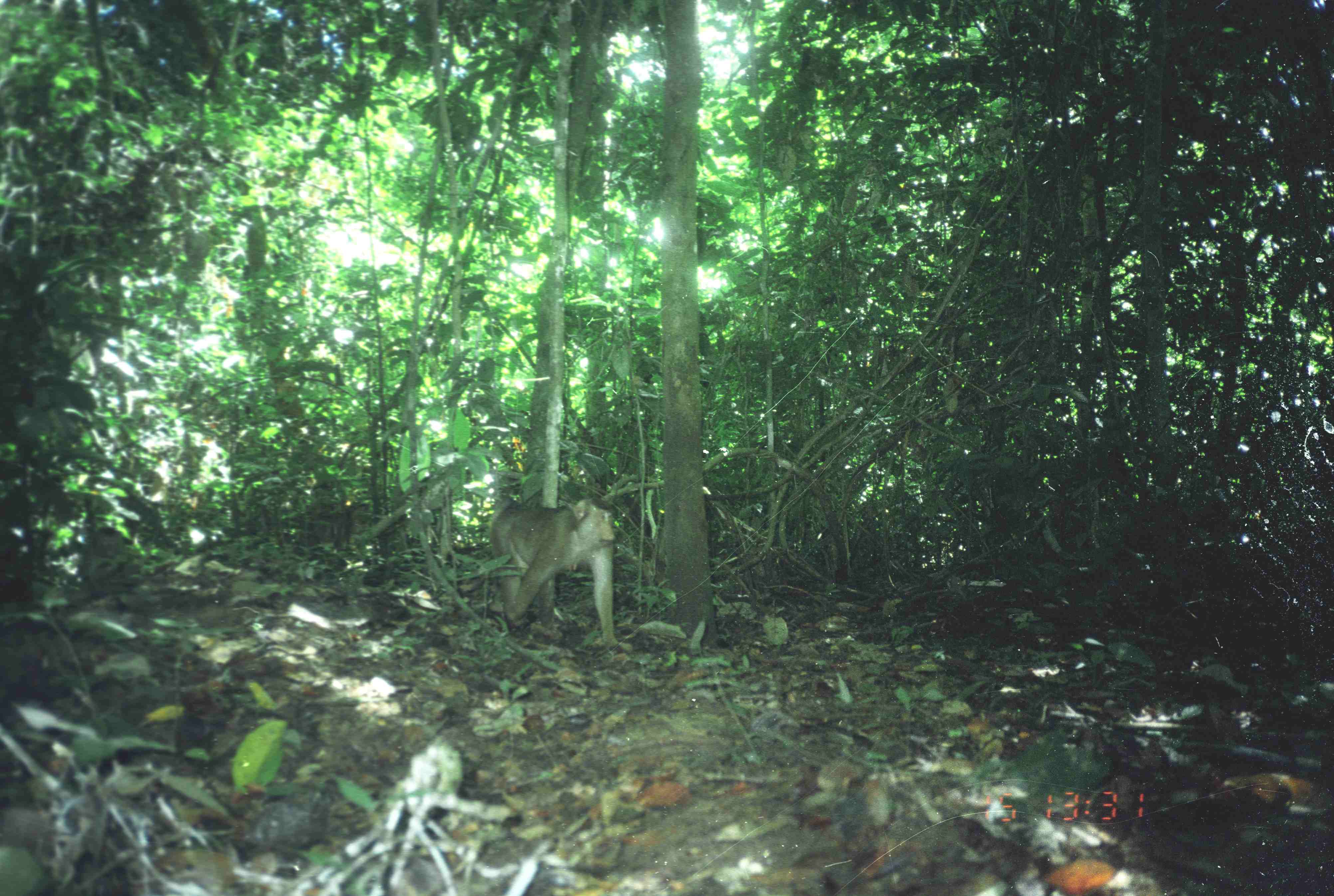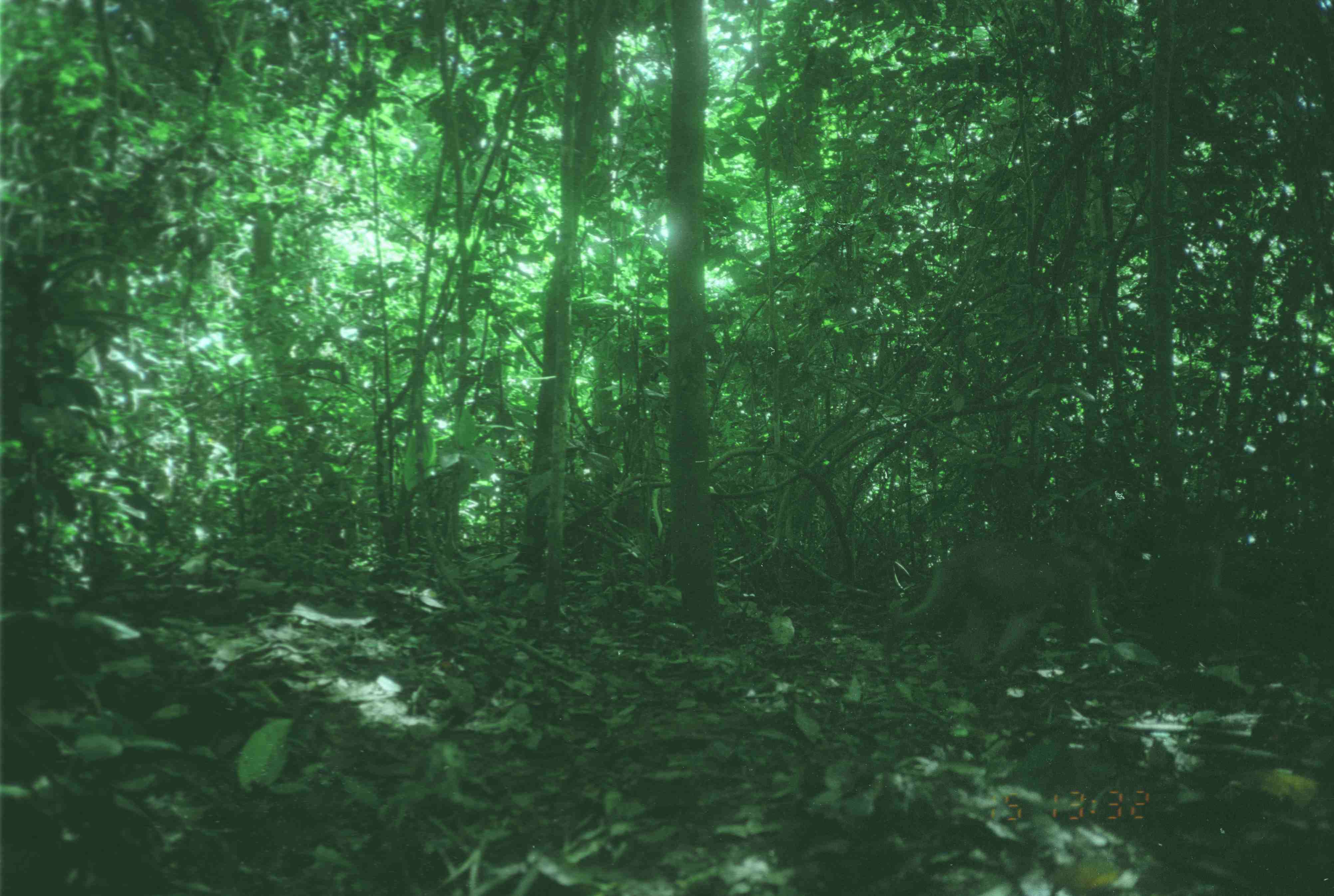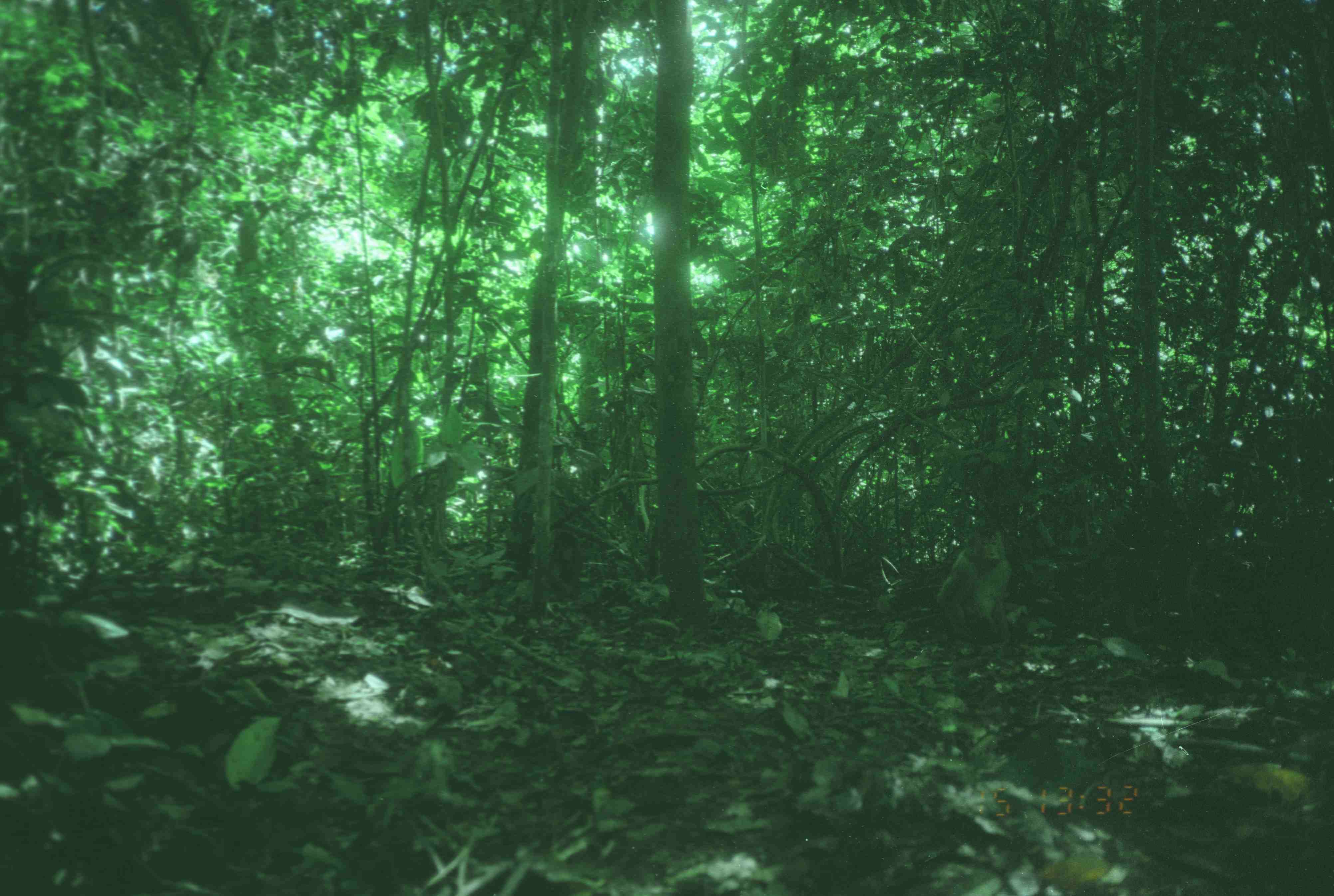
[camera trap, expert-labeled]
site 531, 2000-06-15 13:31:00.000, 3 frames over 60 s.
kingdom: Animalia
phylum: Chordata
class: Mammalia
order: Primates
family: Cercopithecidae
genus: Macaca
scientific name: Macaca nemestrina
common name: southern pig-tailed macaque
Macaca nemestrina (southern pig-tailed macaque), count 2.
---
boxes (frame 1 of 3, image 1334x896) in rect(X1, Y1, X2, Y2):
macaca nemestrina: rect(489, 499, 618, 647)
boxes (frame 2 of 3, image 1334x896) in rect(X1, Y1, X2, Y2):
macaca nemestrina: rect(881, 537, 1113, 672)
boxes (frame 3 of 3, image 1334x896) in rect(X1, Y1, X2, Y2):
macaca nemestrina: rect(935, 526, 1011, 640)